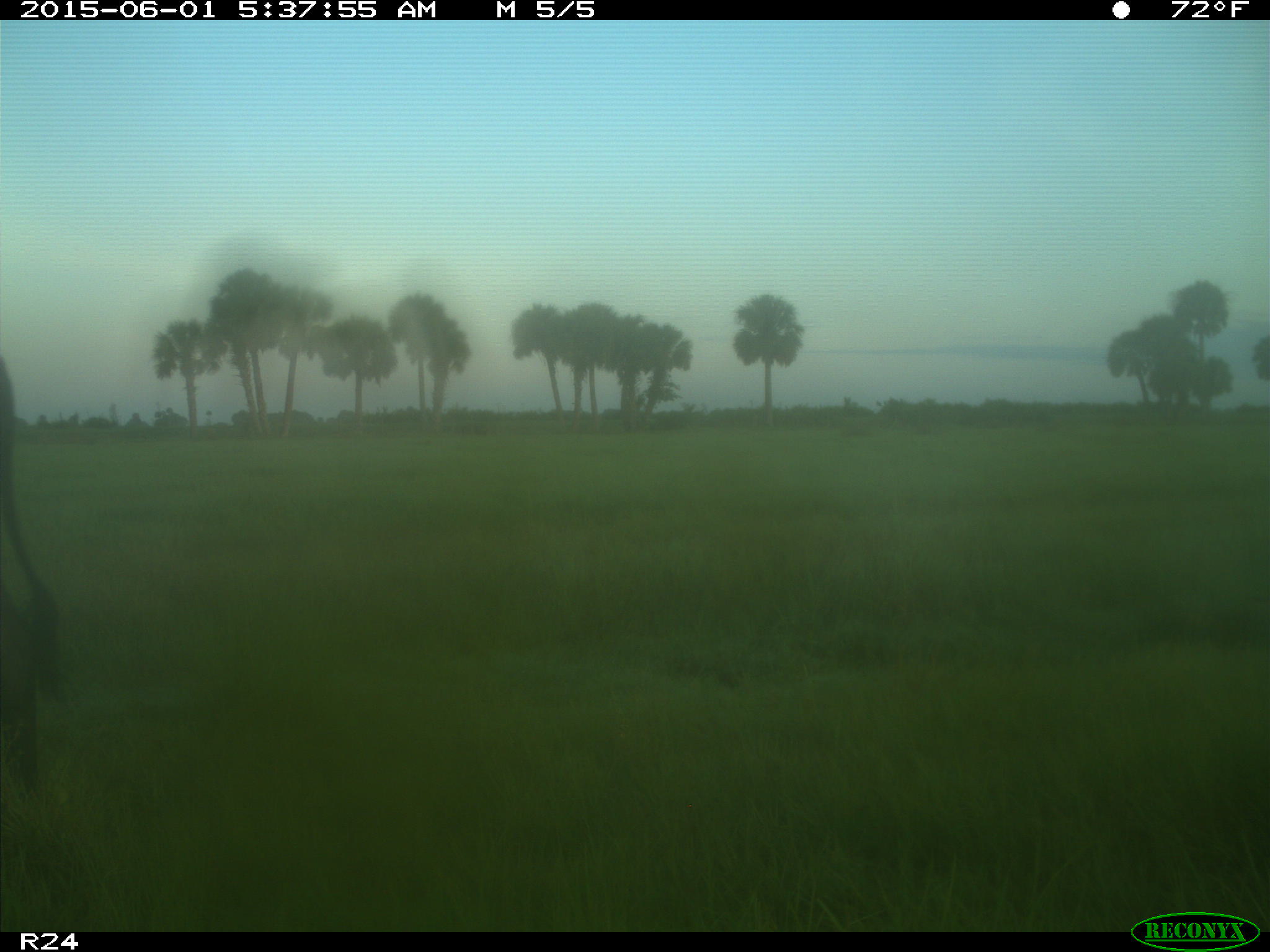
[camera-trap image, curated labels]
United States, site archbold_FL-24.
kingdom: Animalia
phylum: Chordata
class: Mammalia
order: Artiodactyla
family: Bovidae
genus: Bos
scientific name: Bos taurus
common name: domestic cow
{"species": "Bos taurus (domestic cow)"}